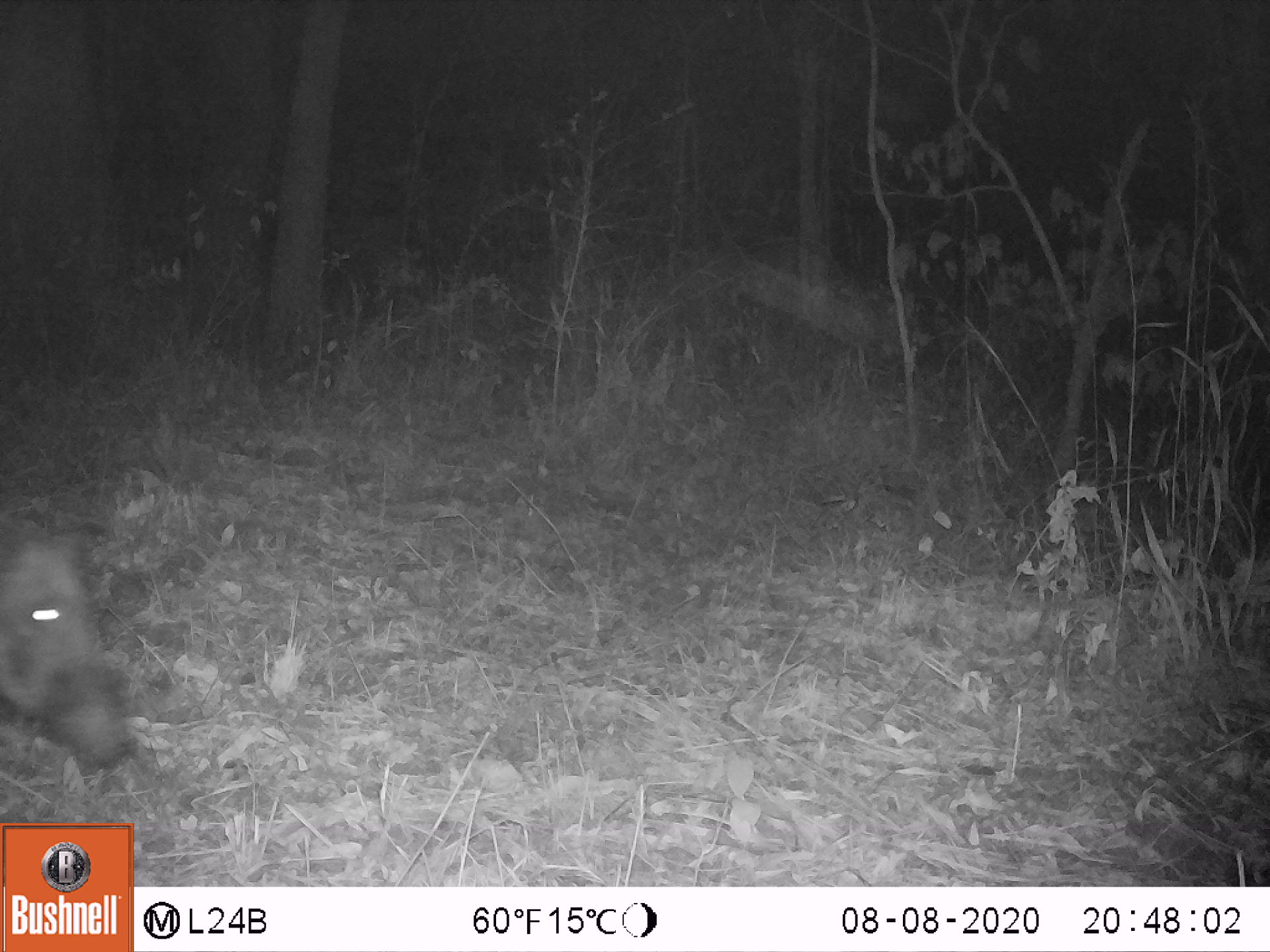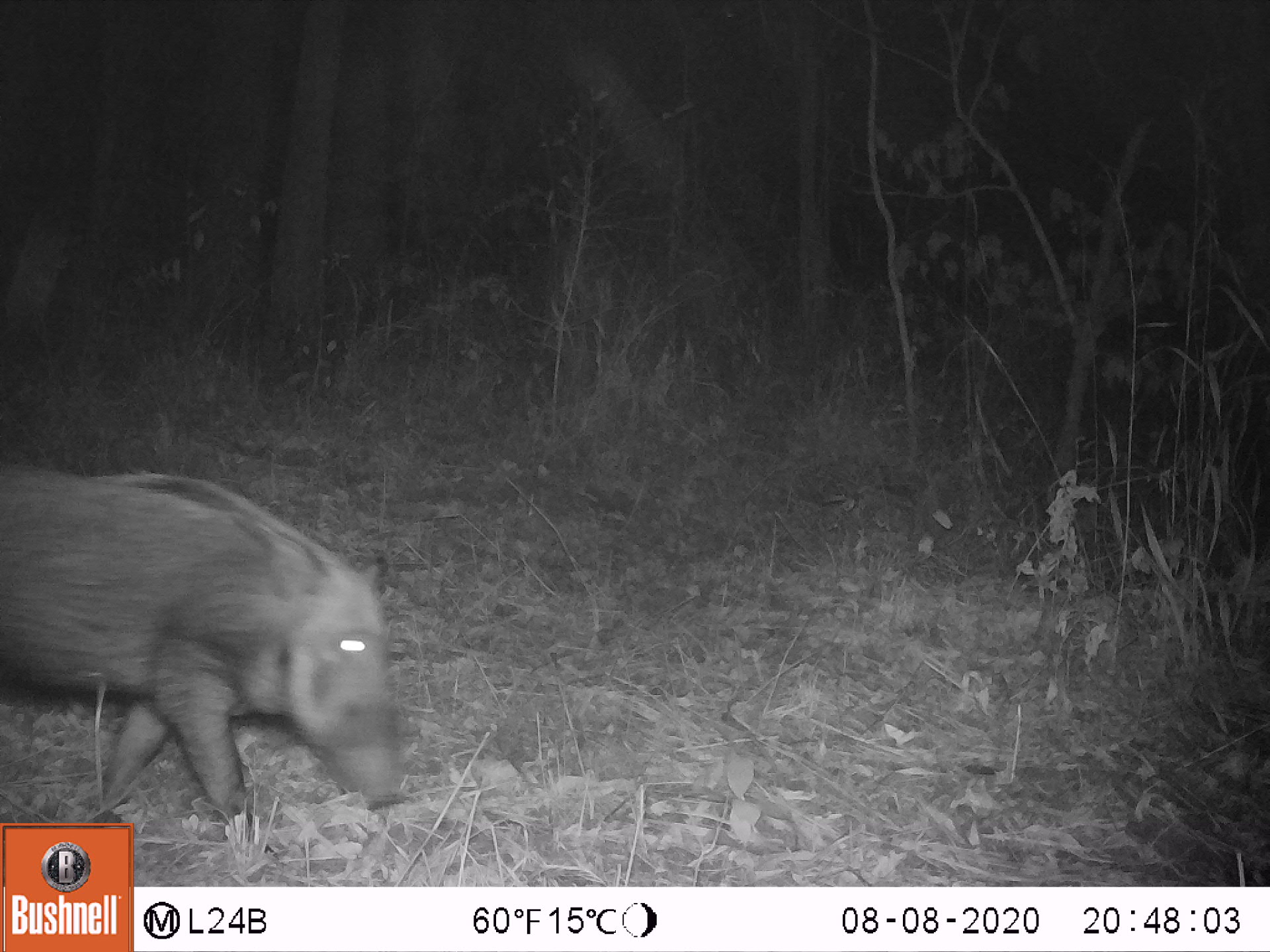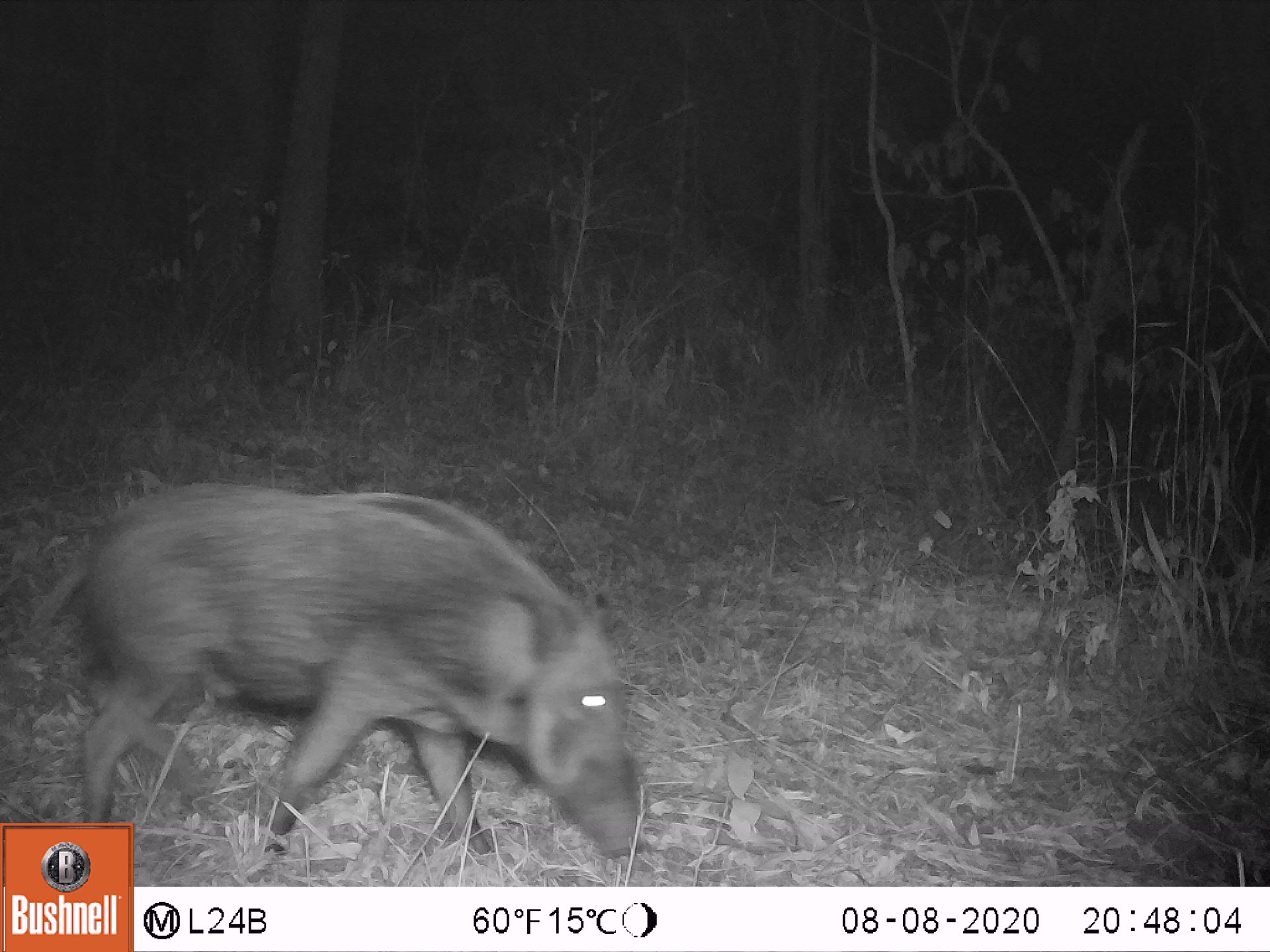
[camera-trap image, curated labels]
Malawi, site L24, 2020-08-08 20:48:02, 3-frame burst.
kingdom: Animalia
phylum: Chordata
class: Mammalia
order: Artiodactyla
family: Suidae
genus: Potamochoerus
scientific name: Potamochoerus larvatus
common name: bushpig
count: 1